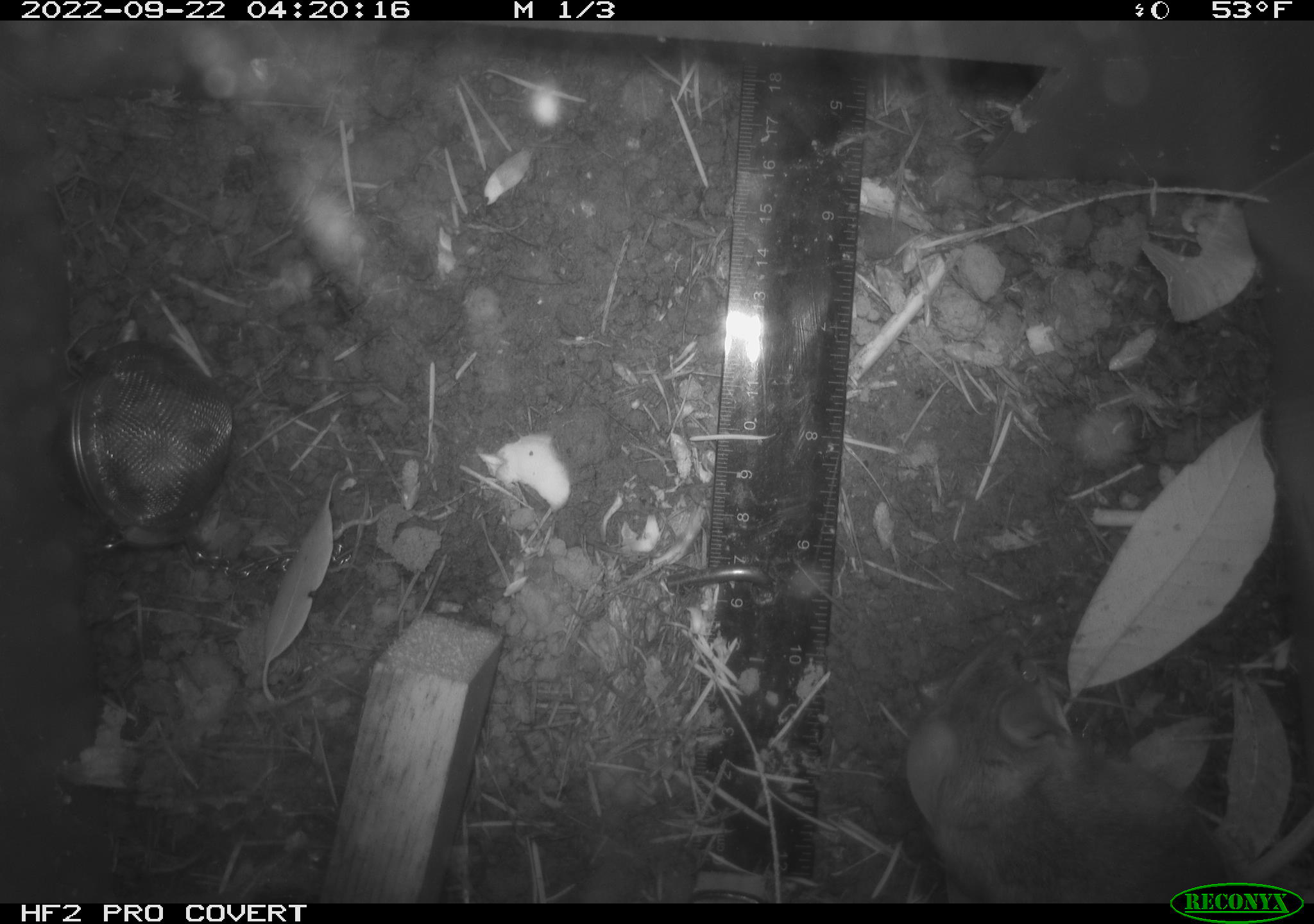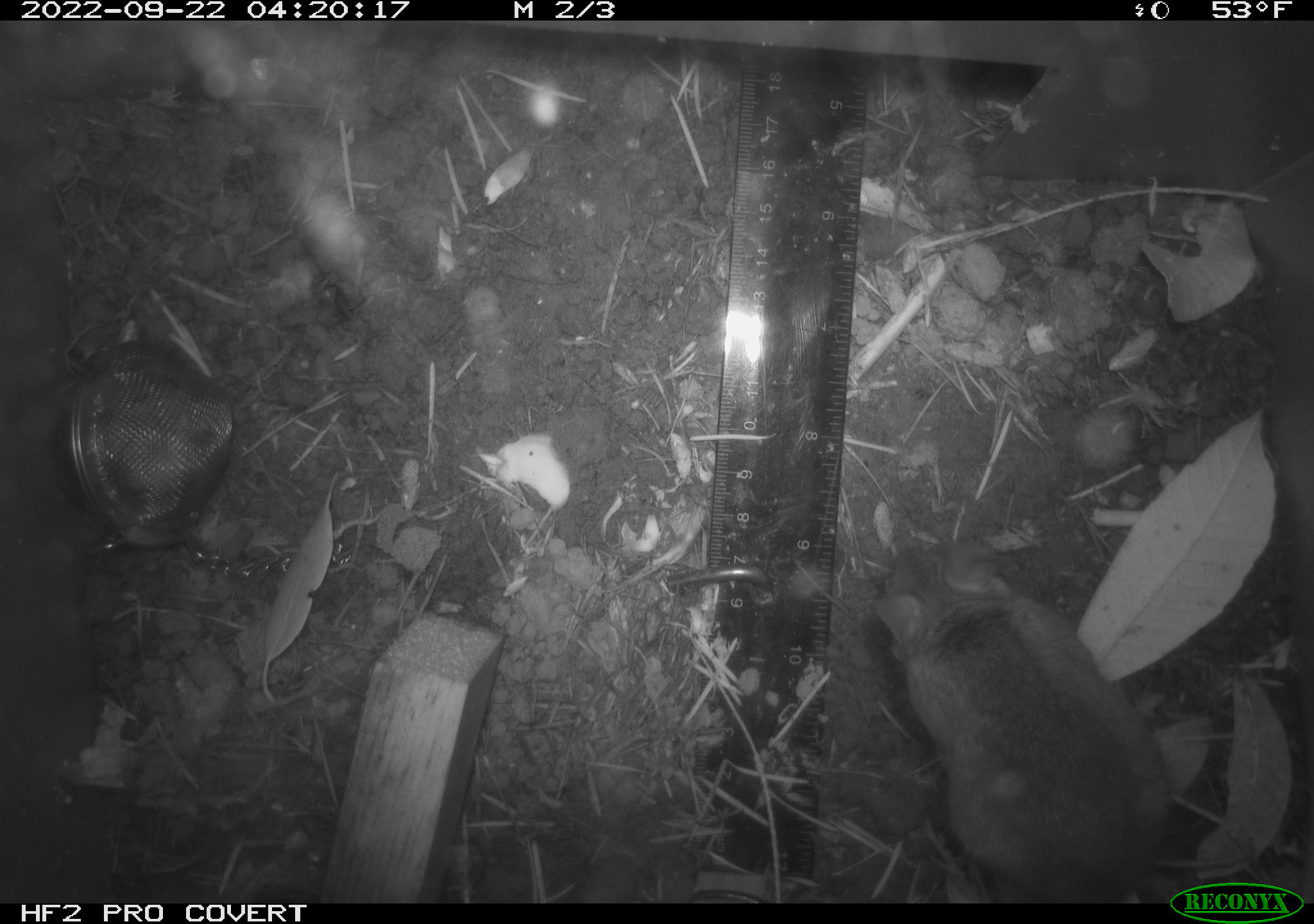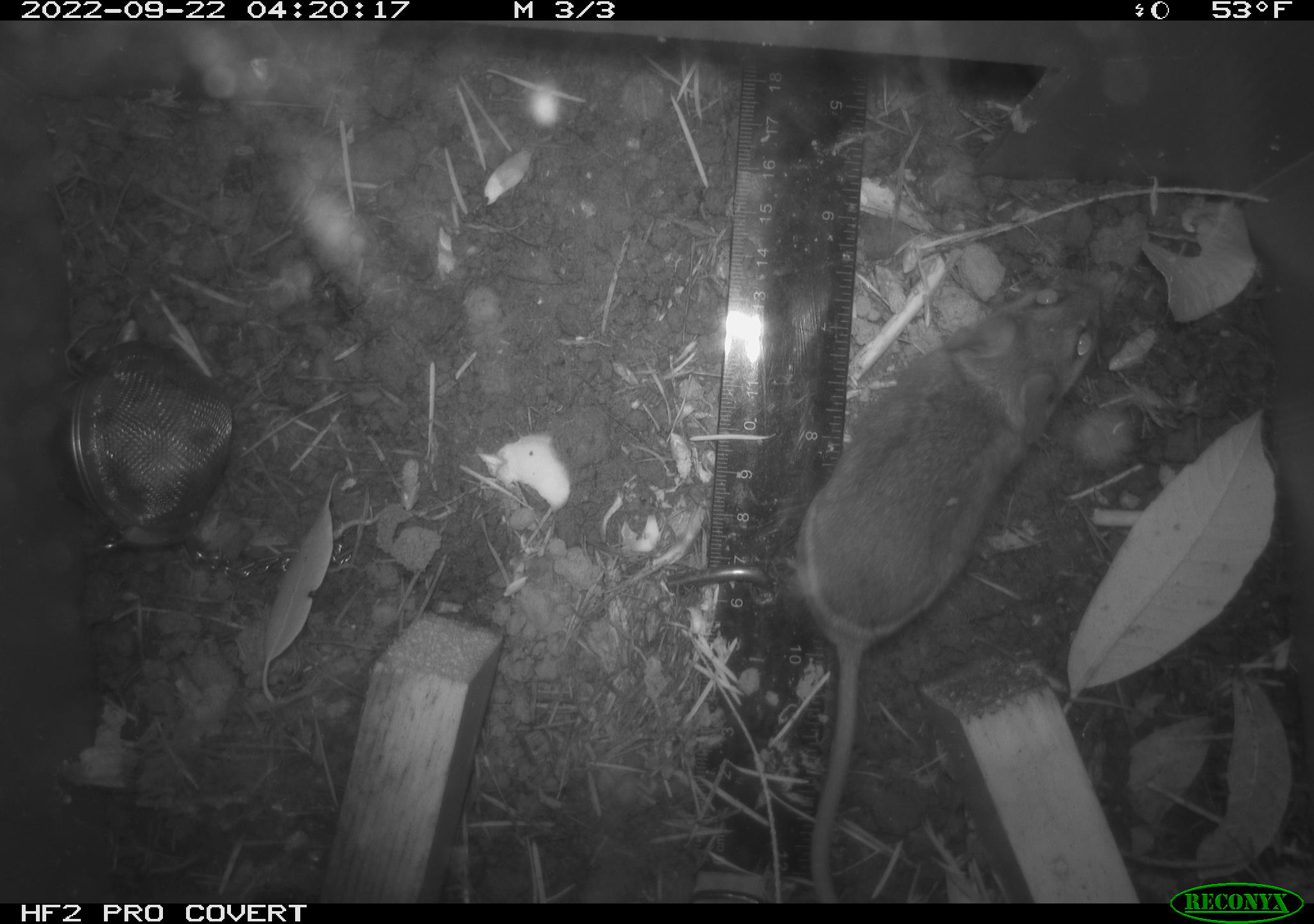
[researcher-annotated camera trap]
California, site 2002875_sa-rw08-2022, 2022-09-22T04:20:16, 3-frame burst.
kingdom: Animalia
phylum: Chordata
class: Mammalia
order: Rodentia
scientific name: Rodentia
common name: mouse species